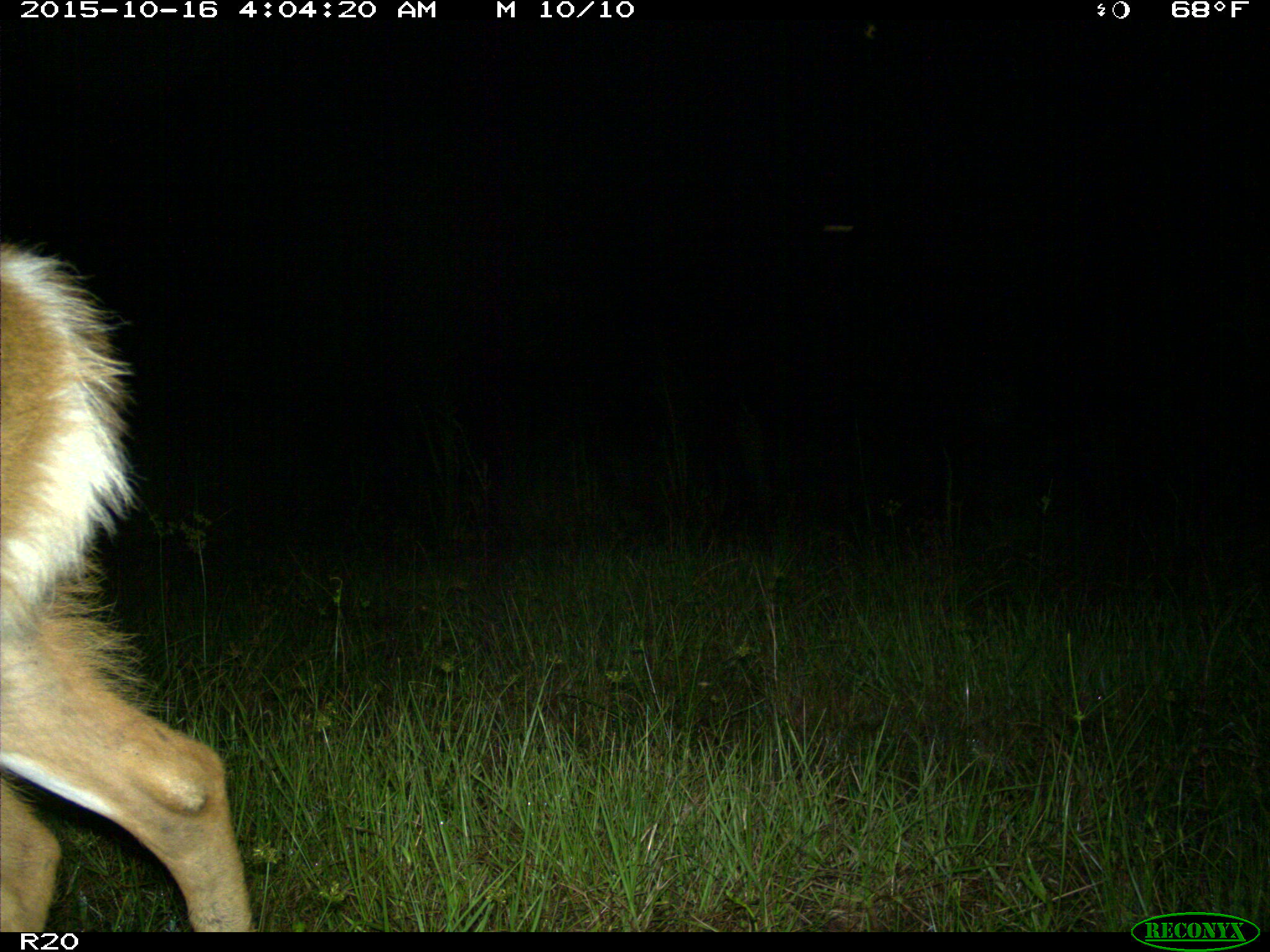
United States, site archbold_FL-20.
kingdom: Animalia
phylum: Chordata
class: Mammalia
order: Artiodactyla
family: Cervidae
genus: Odocoileus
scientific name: Odocoileus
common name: deer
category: unidentified deer